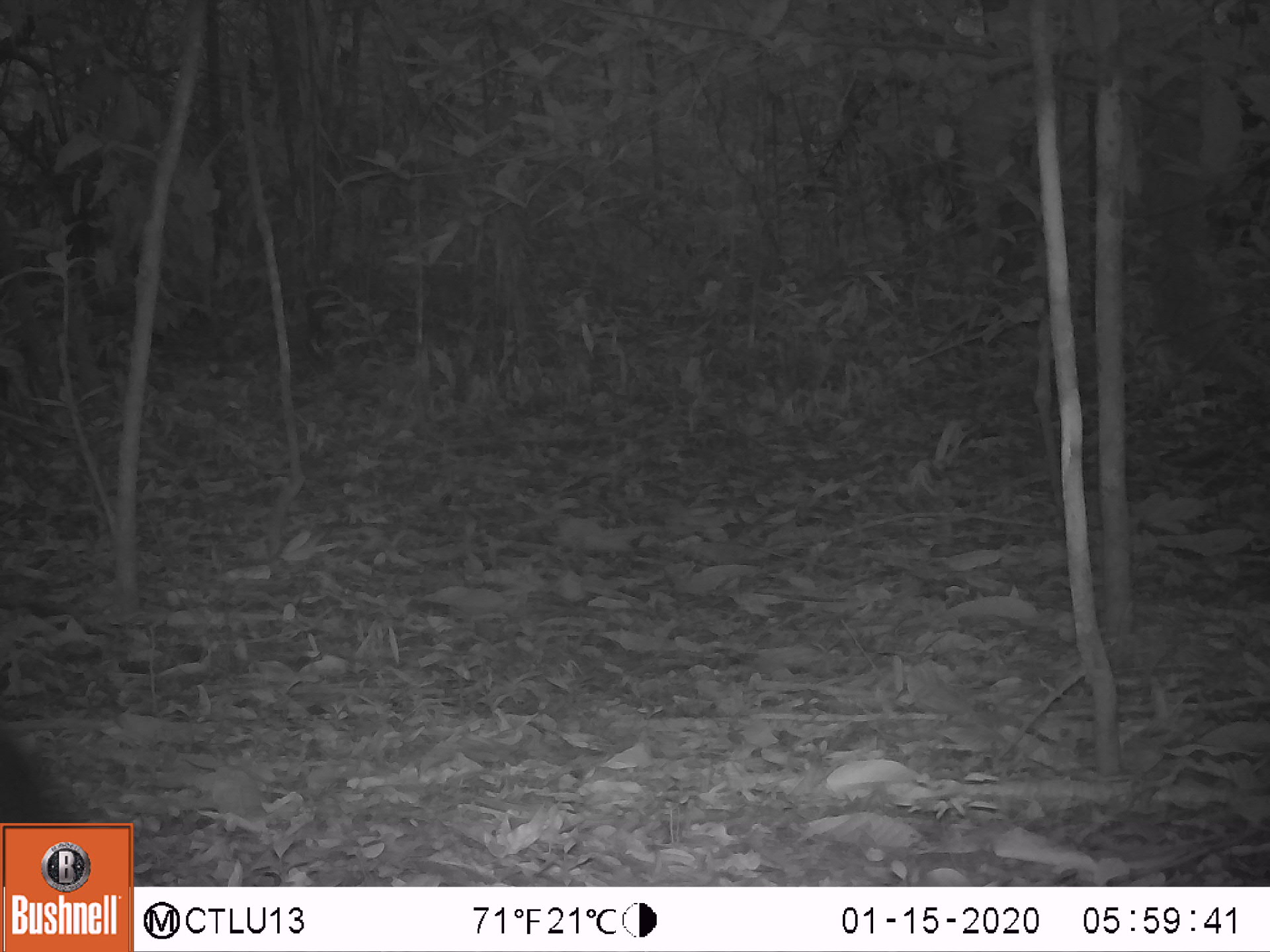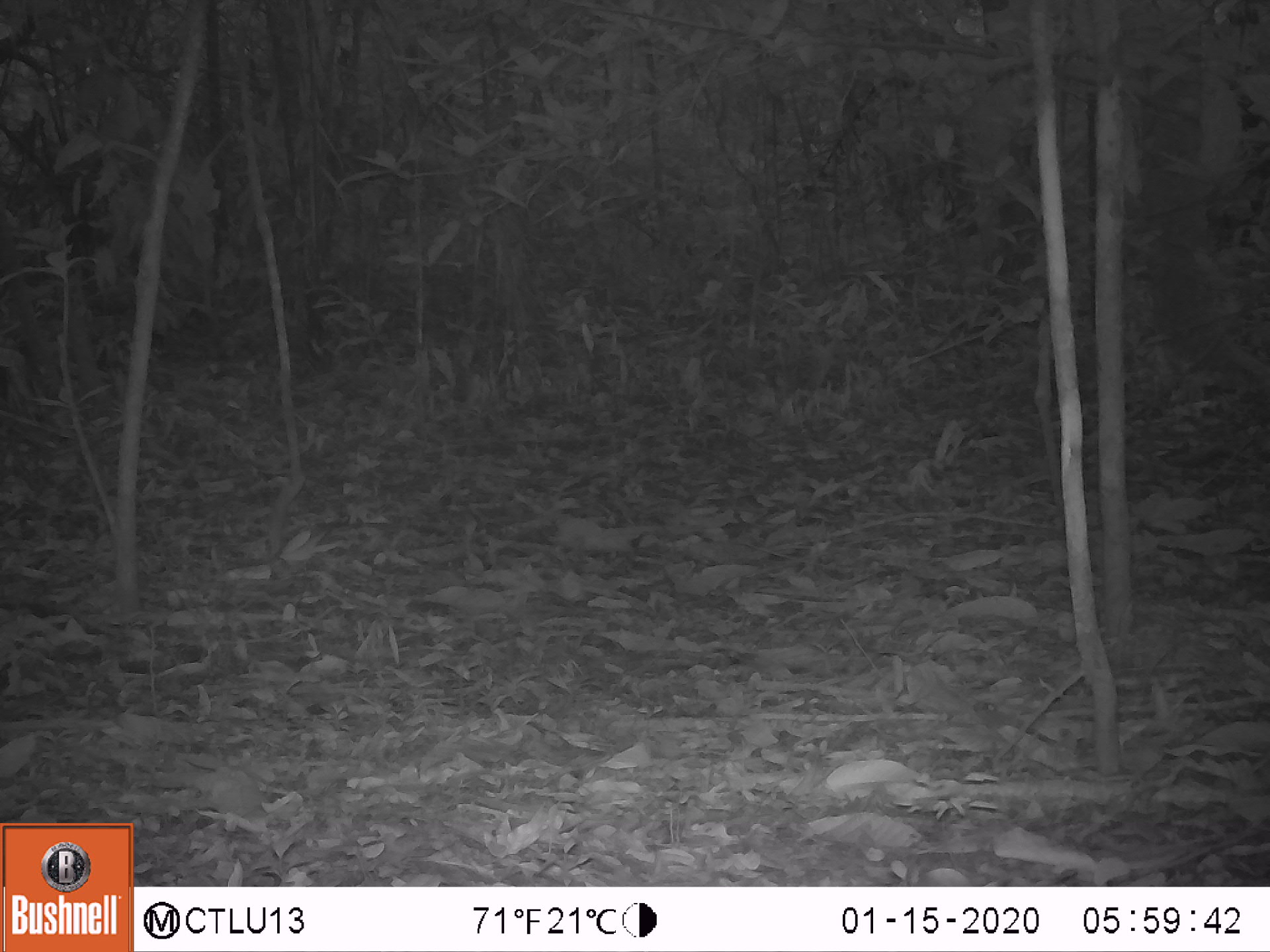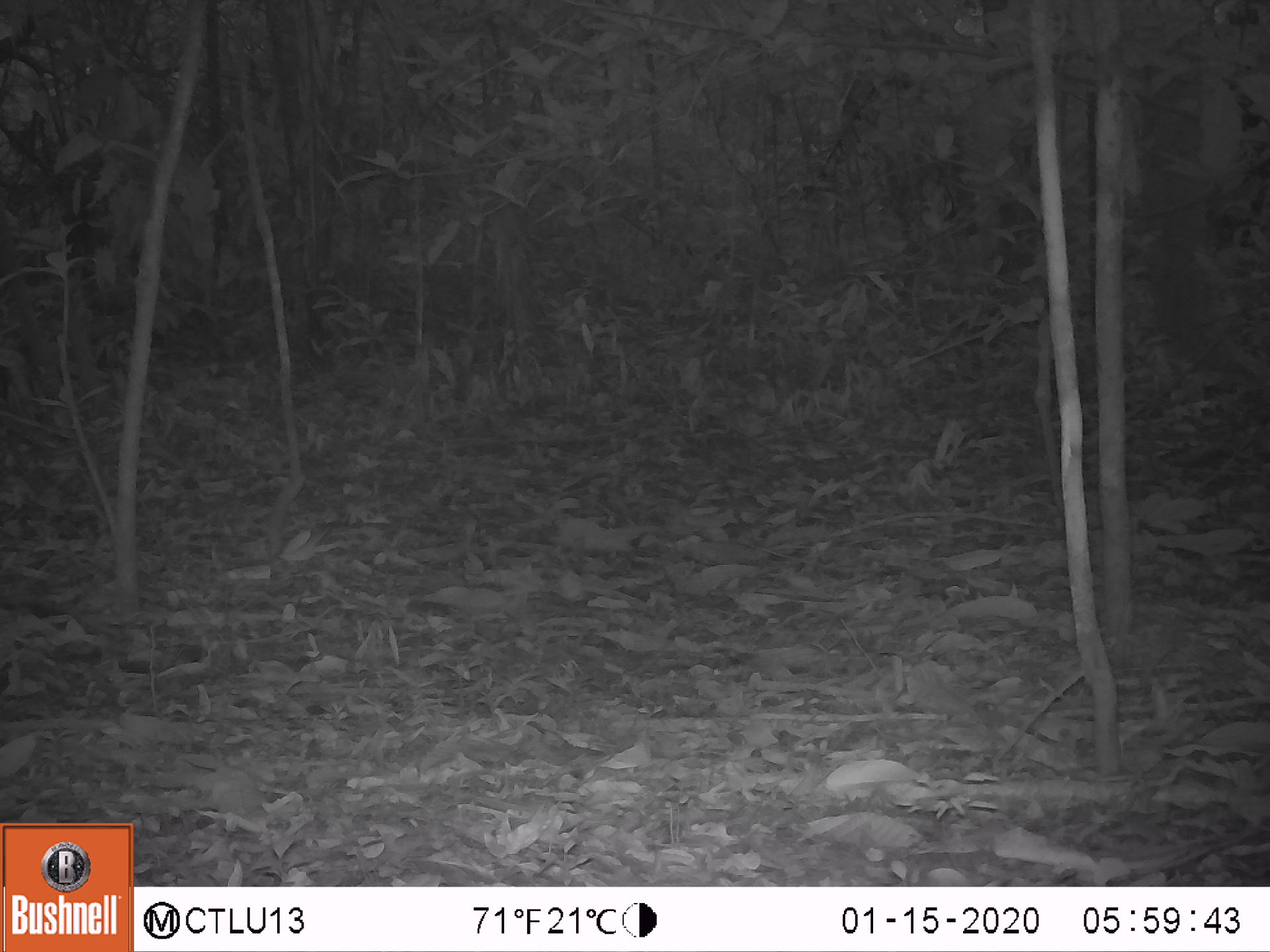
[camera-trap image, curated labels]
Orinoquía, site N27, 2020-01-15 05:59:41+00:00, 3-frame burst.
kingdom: Animalia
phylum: Chordata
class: Mammalia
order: Rodentia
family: Dasyproctidae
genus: Dasyprocta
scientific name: Dasyprocta fuliginosa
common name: black agouti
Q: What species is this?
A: Black agouti (Dasyprocta fuliginosa).